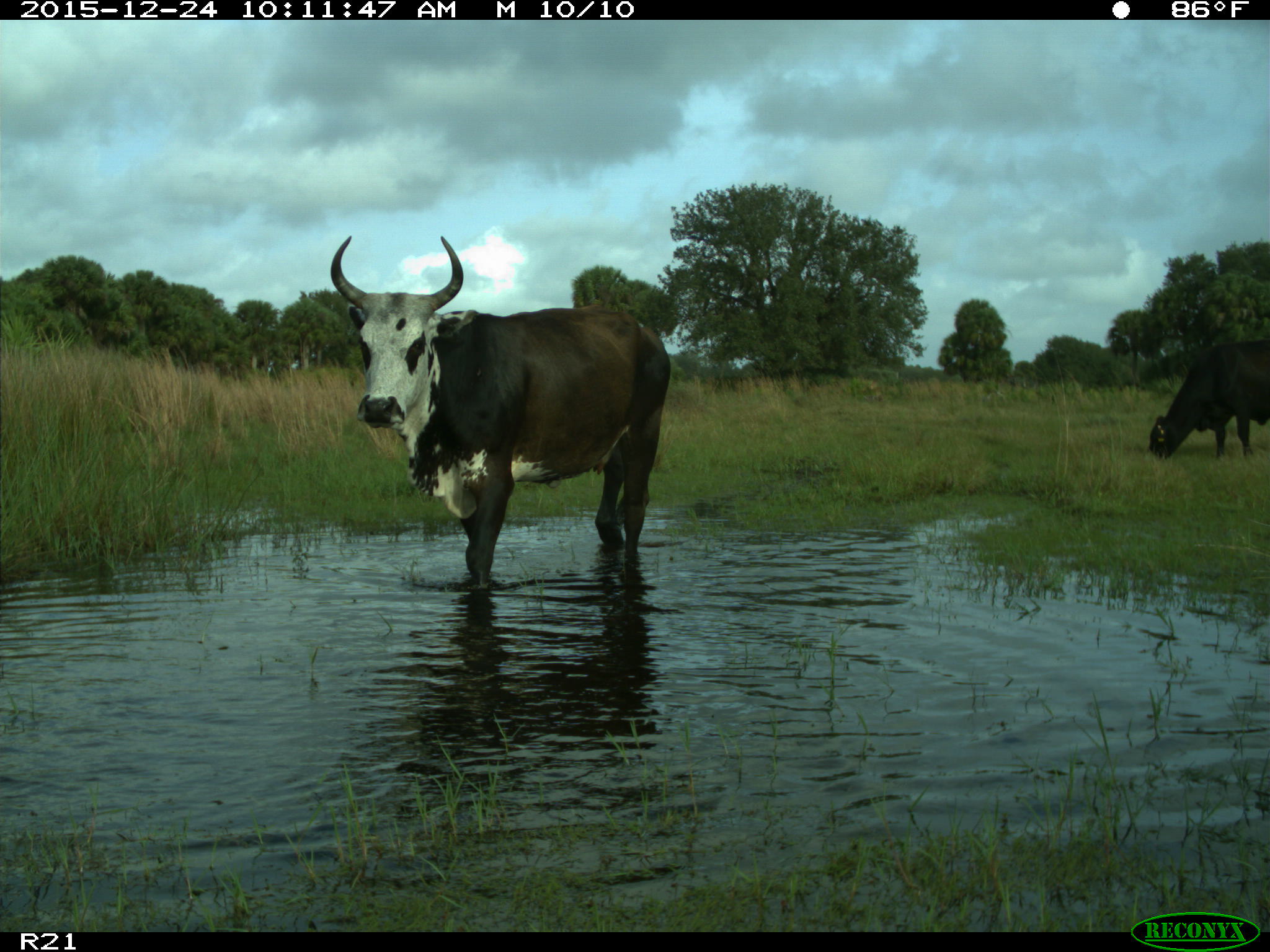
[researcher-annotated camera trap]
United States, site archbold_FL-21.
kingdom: Animalia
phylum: Chordata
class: Mammalia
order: Artiodactyla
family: Bovidae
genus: Bos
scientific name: Bos taurus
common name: domestic cow